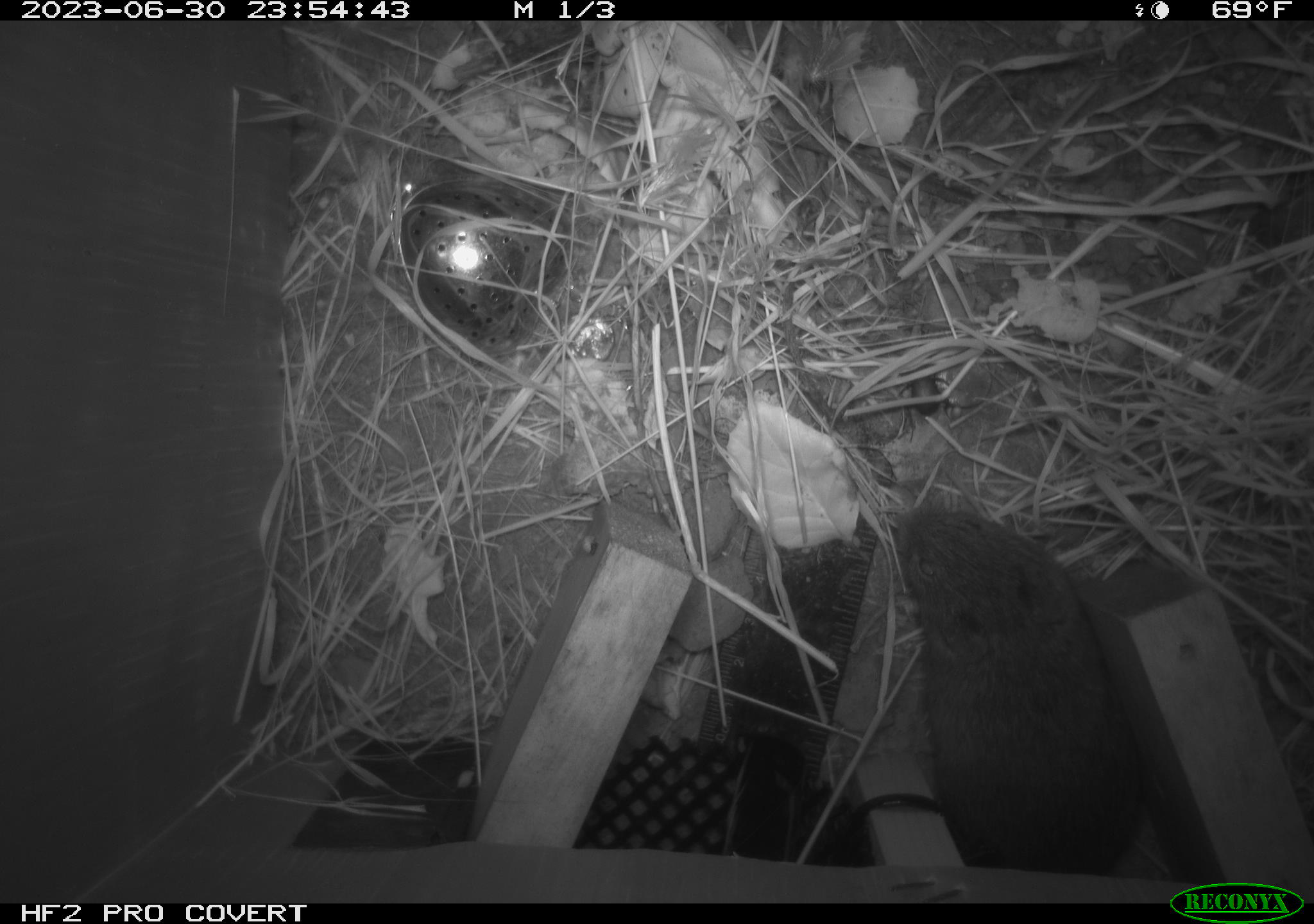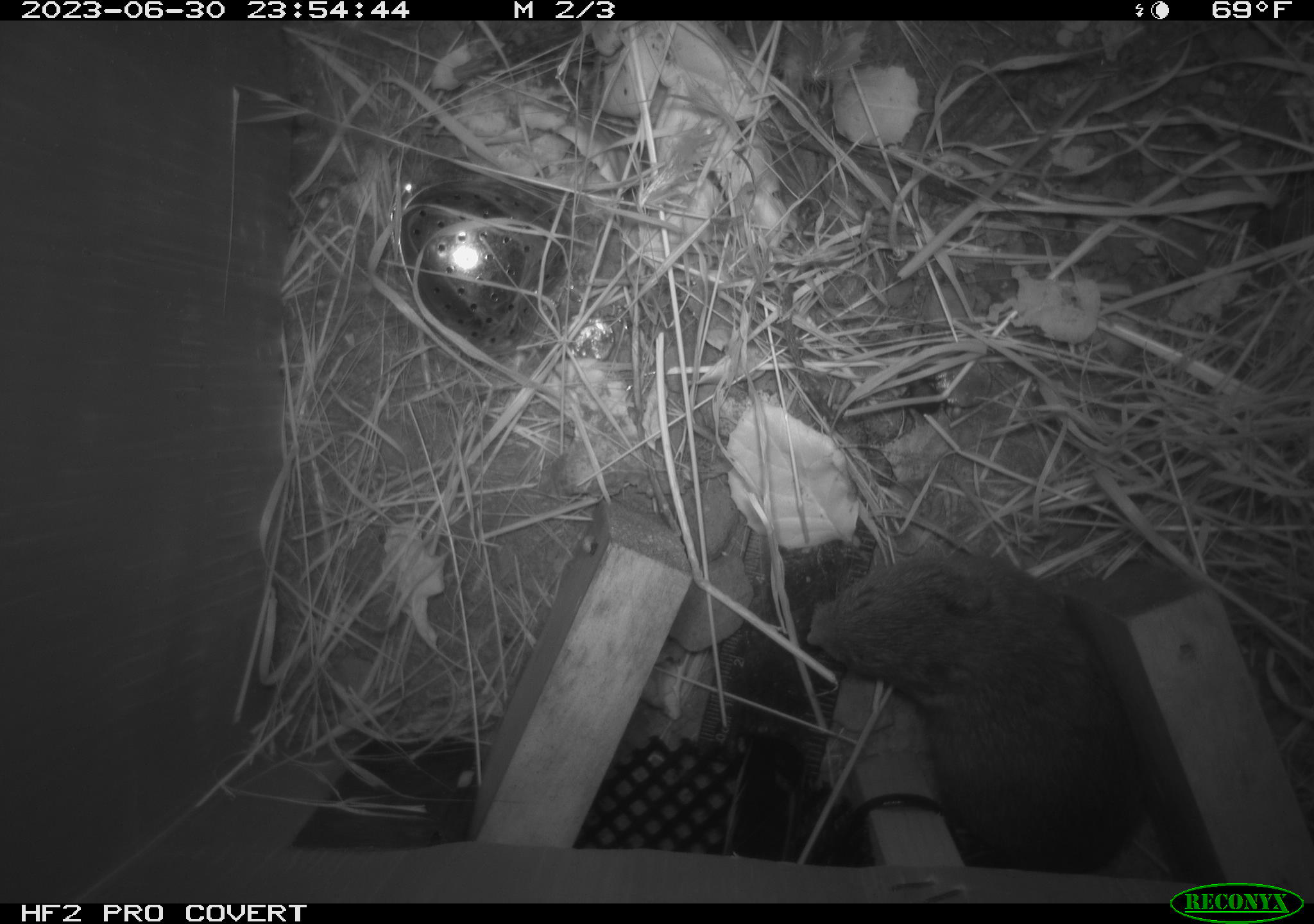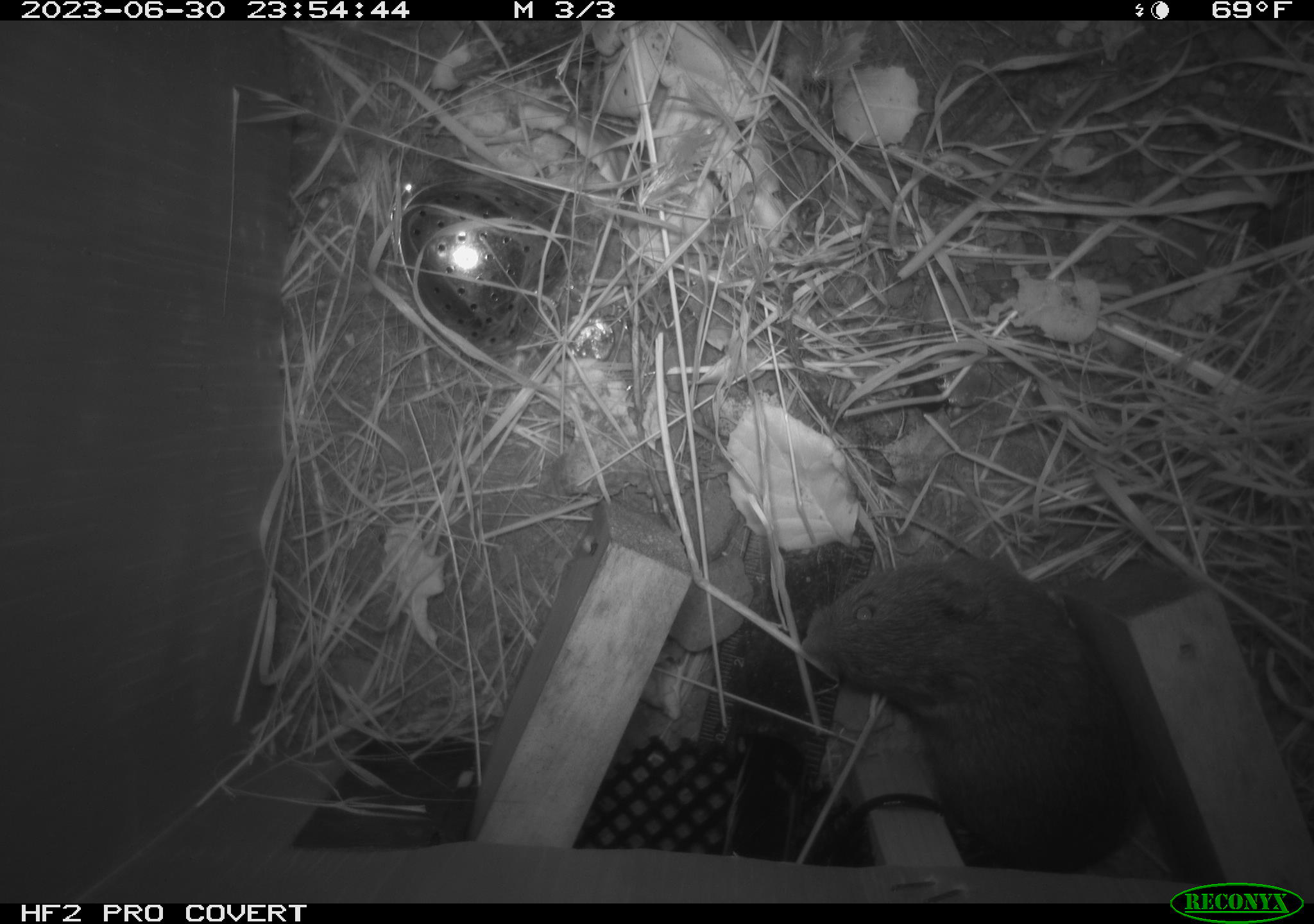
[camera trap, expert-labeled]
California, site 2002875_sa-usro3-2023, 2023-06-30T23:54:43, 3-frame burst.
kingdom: Animalia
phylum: Chordata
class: Mammalia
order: Rodentia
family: Cricetidae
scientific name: Arvicolinae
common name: voles, lemmings, and muskrats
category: arvicolinae subfamily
Arvicolinae subfamily (voles, lemmings, and muskrats) (Arvicolinae).